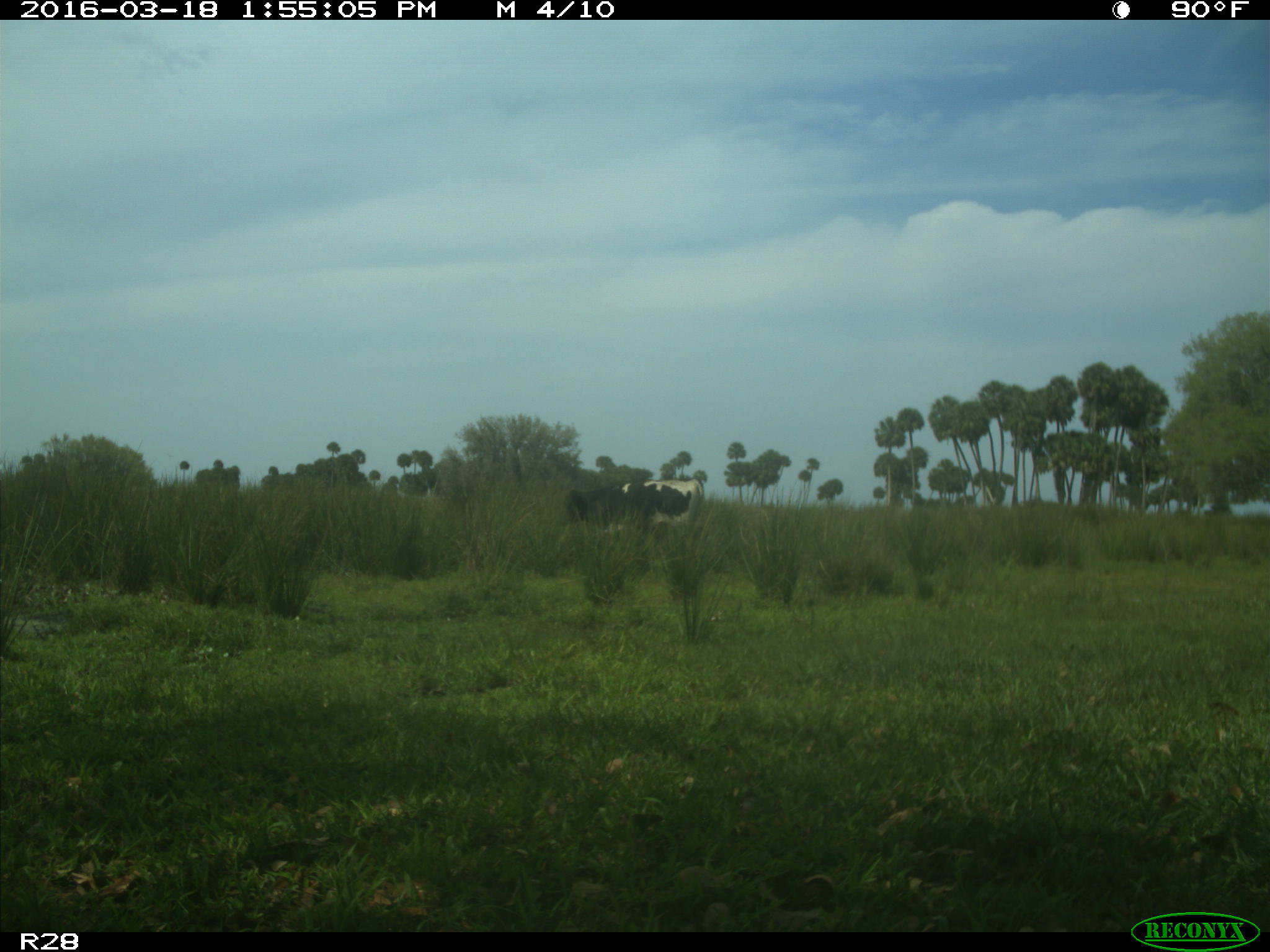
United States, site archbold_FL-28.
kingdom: Animalia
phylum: Chordata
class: Mammalia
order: Artiodactyla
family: Bovidae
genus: Bos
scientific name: Bos taurus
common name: domestic cow